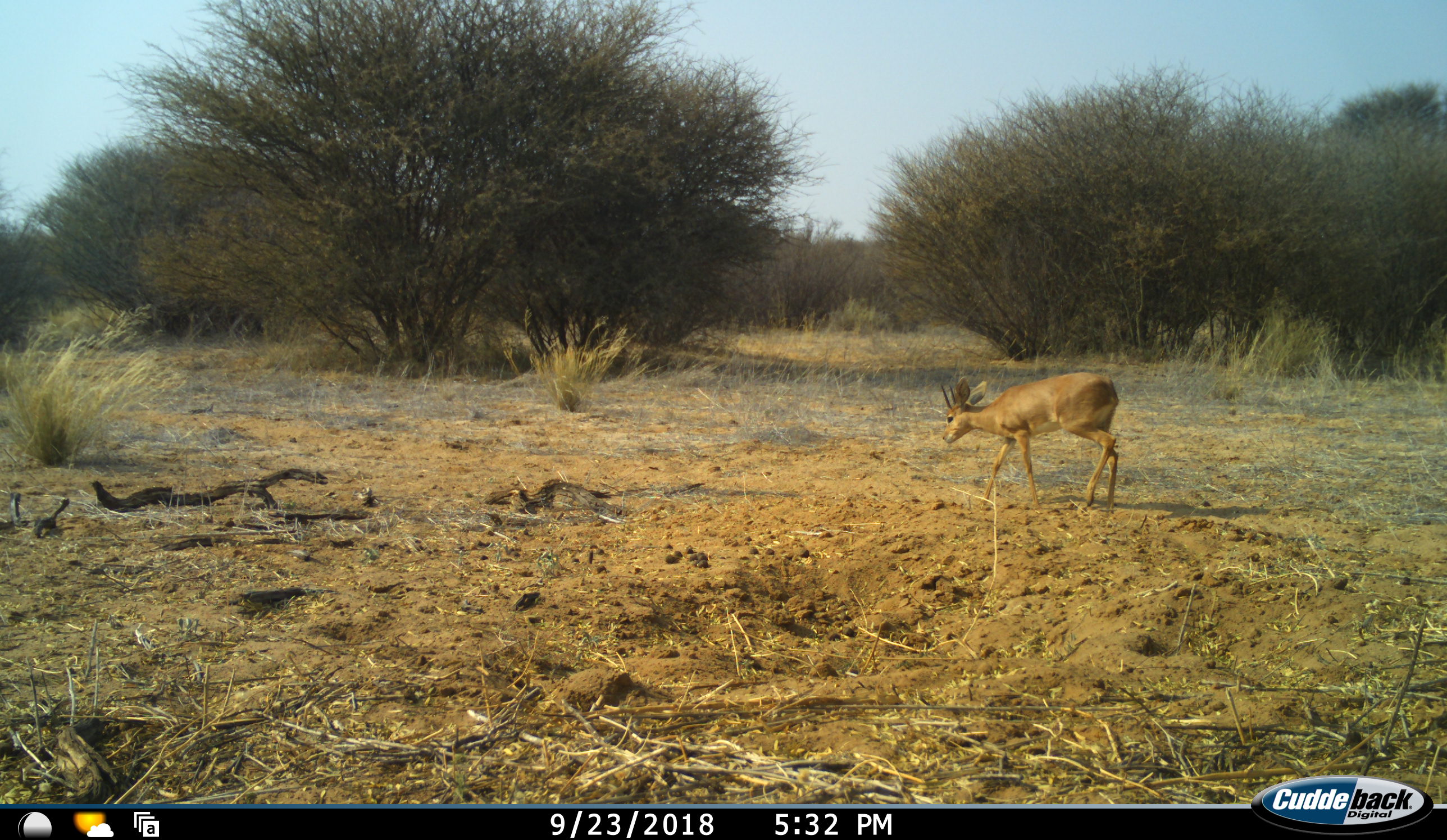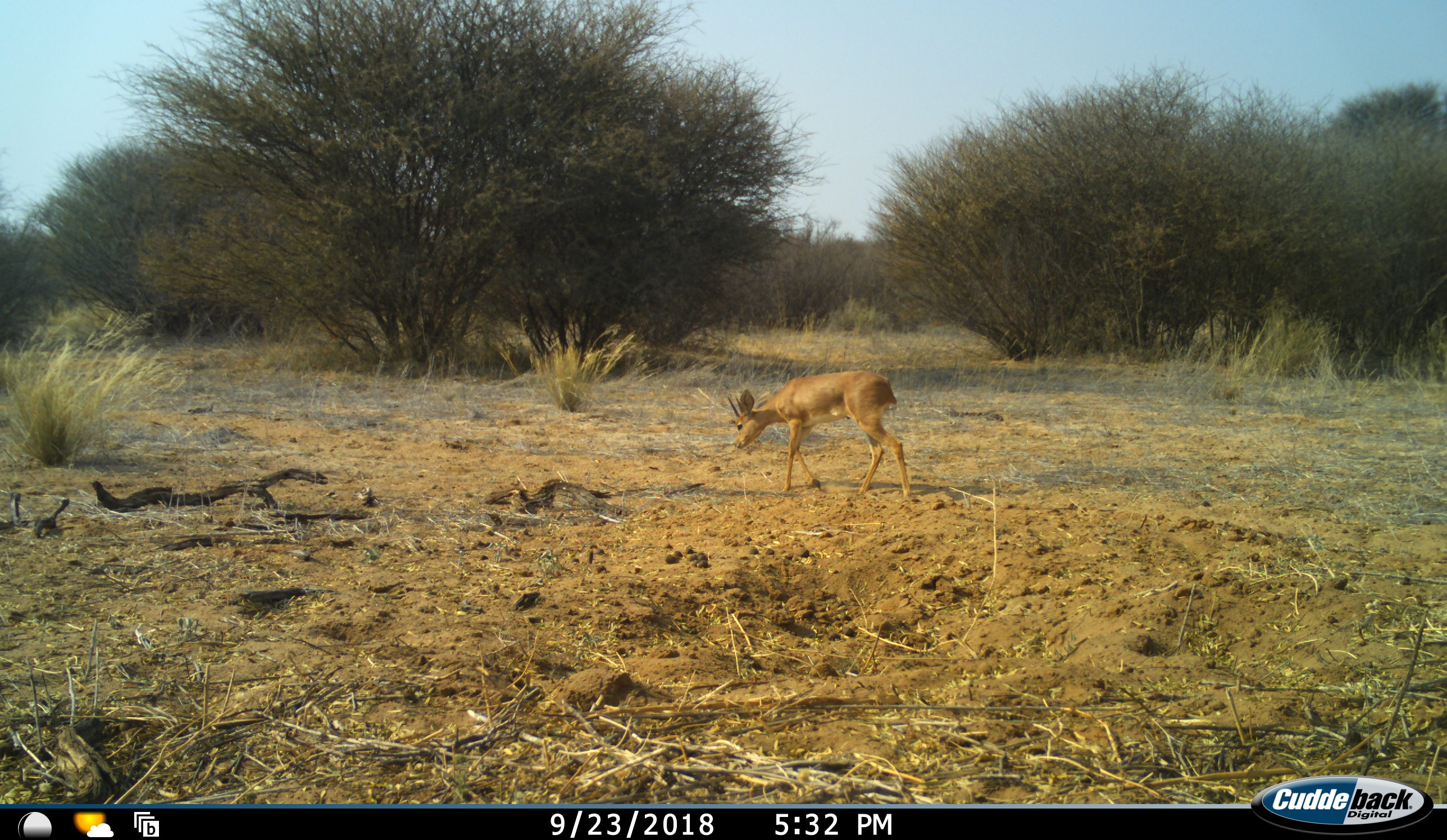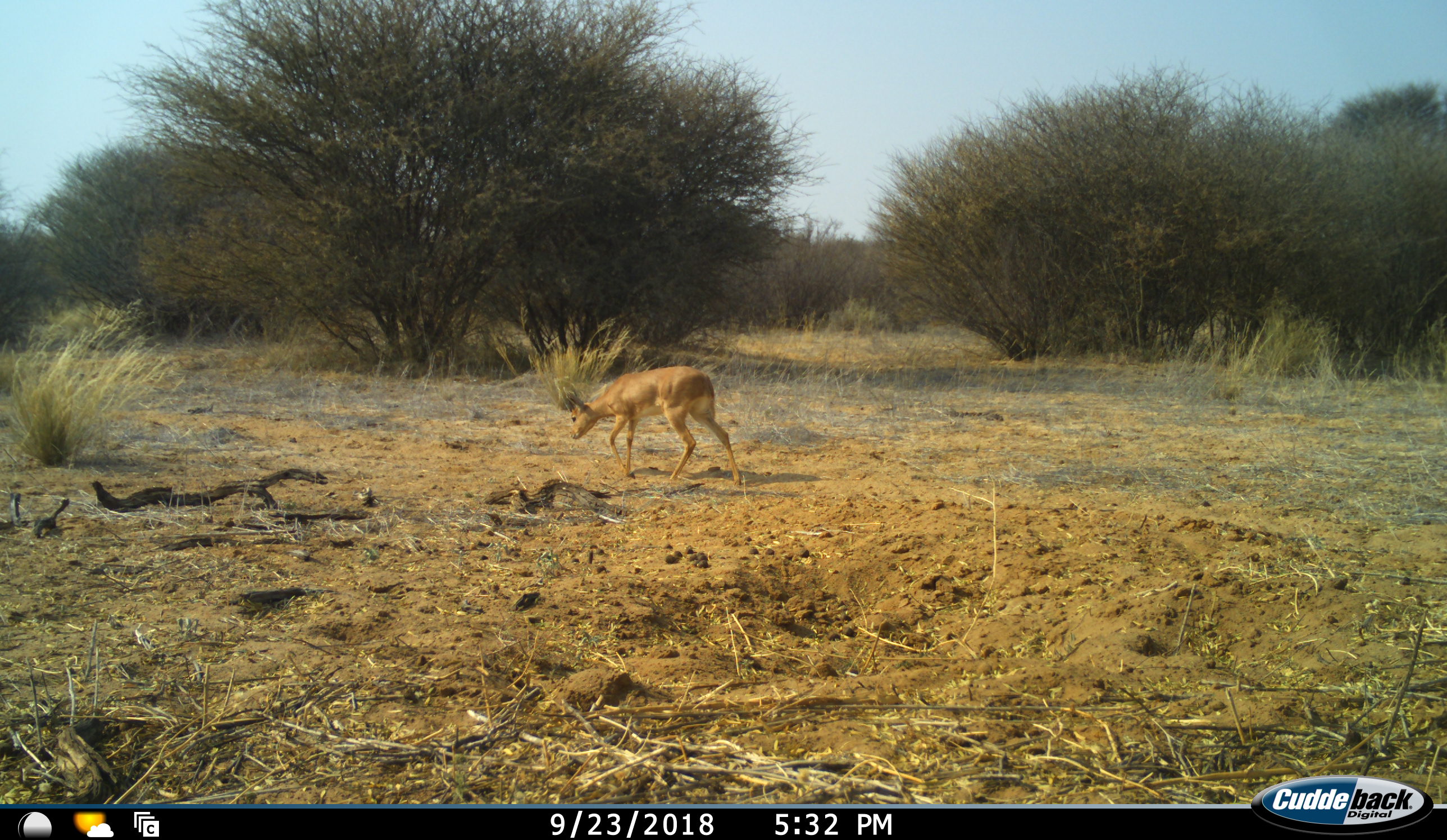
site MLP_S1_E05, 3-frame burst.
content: unidentified animal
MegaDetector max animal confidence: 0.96